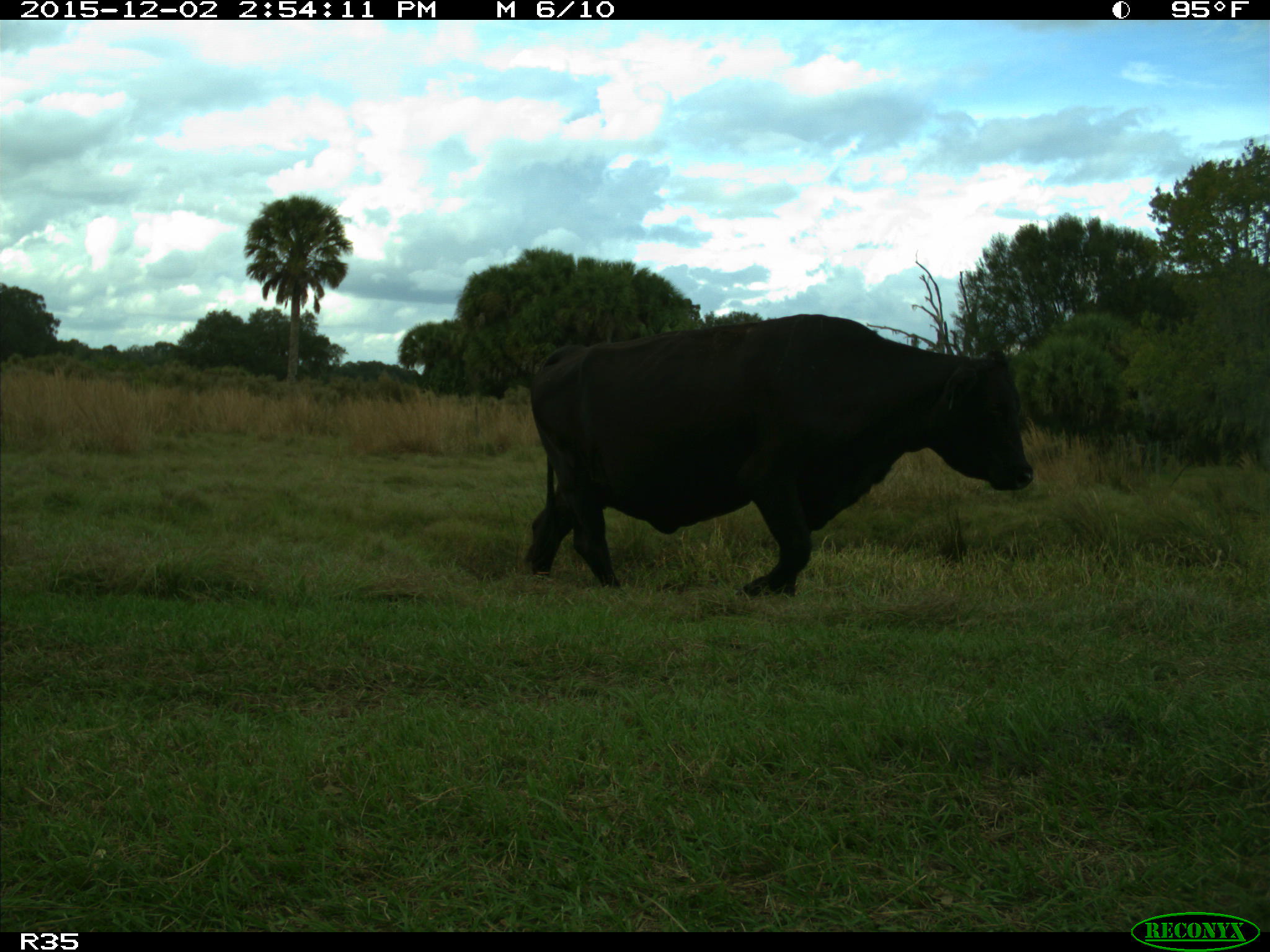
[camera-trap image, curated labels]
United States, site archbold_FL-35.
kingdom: Animalia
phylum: Chordata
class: Mammalia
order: Artiodactyla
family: Bovidae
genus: Bos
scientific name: Bos taurus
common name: domestic cow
Bos taurus (domestic cow).